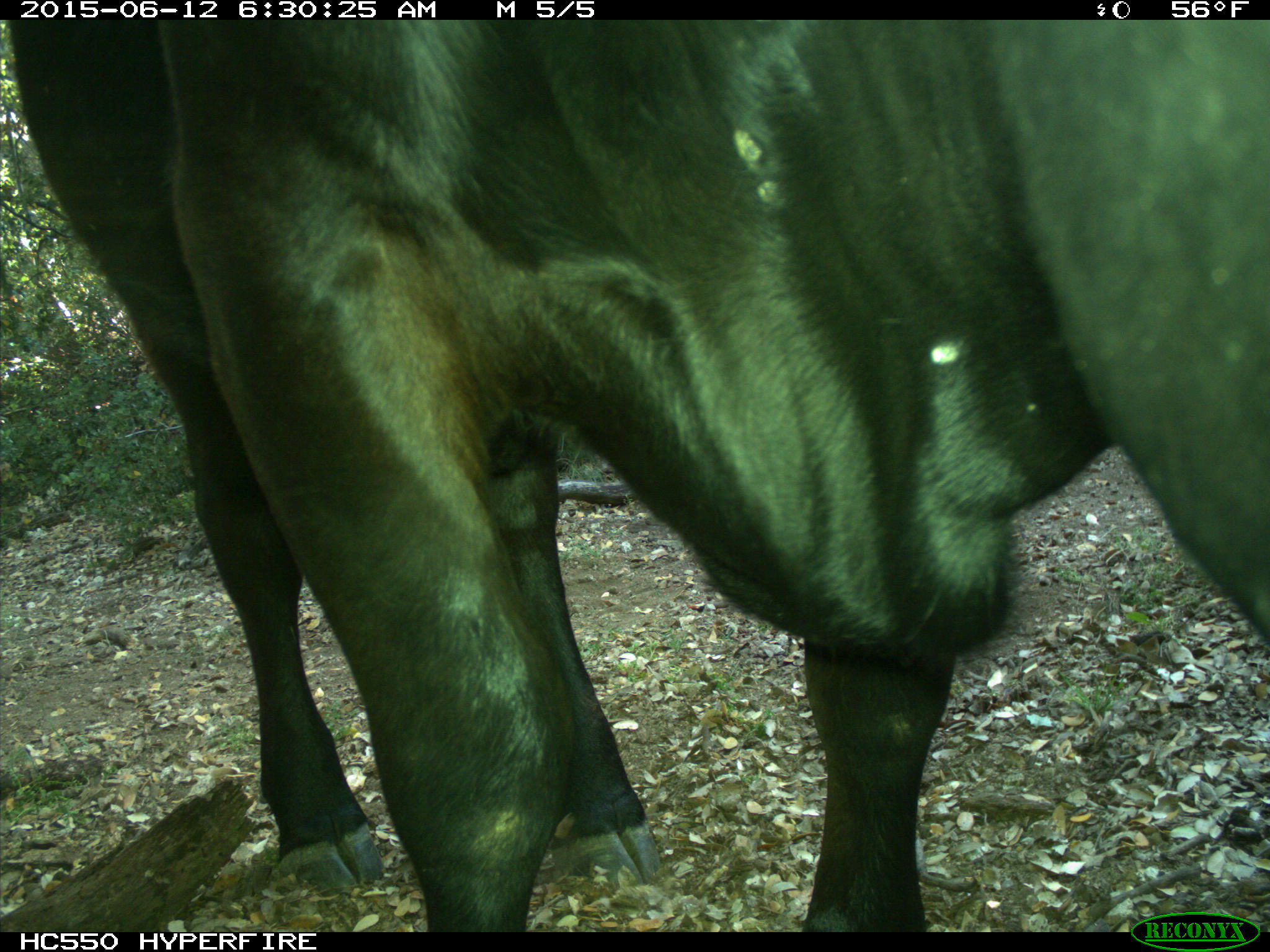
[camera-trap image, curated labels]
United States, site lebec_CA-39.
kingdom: Animalia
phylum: Chordata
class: Mammalia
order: Artiodactyla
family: Bovidae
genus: Bos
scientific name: Bos taurus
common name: domestic cow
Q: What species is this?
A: Bos taurus (domestic cow).